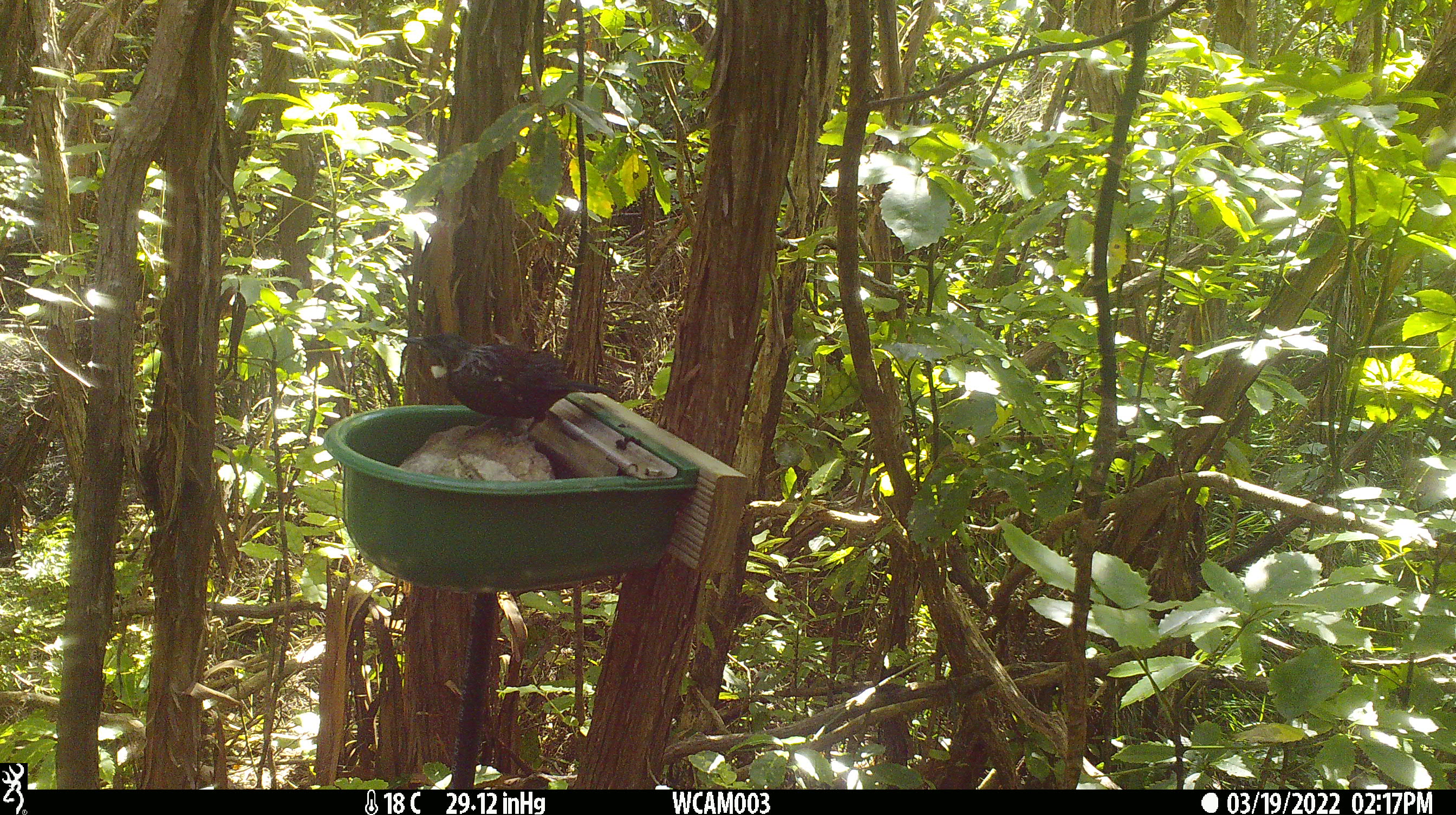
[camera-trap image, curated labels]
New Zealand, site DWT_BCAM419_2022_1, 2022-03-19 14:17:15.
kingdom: Animalia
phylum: Chordata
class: Aves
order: Passeriformes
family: Meliphagidae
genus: Prosthemadera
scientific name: Prosthemadera novaeseelandiae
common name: tui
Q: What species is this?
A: Tui (Prosthemadera novaeseelandiae).